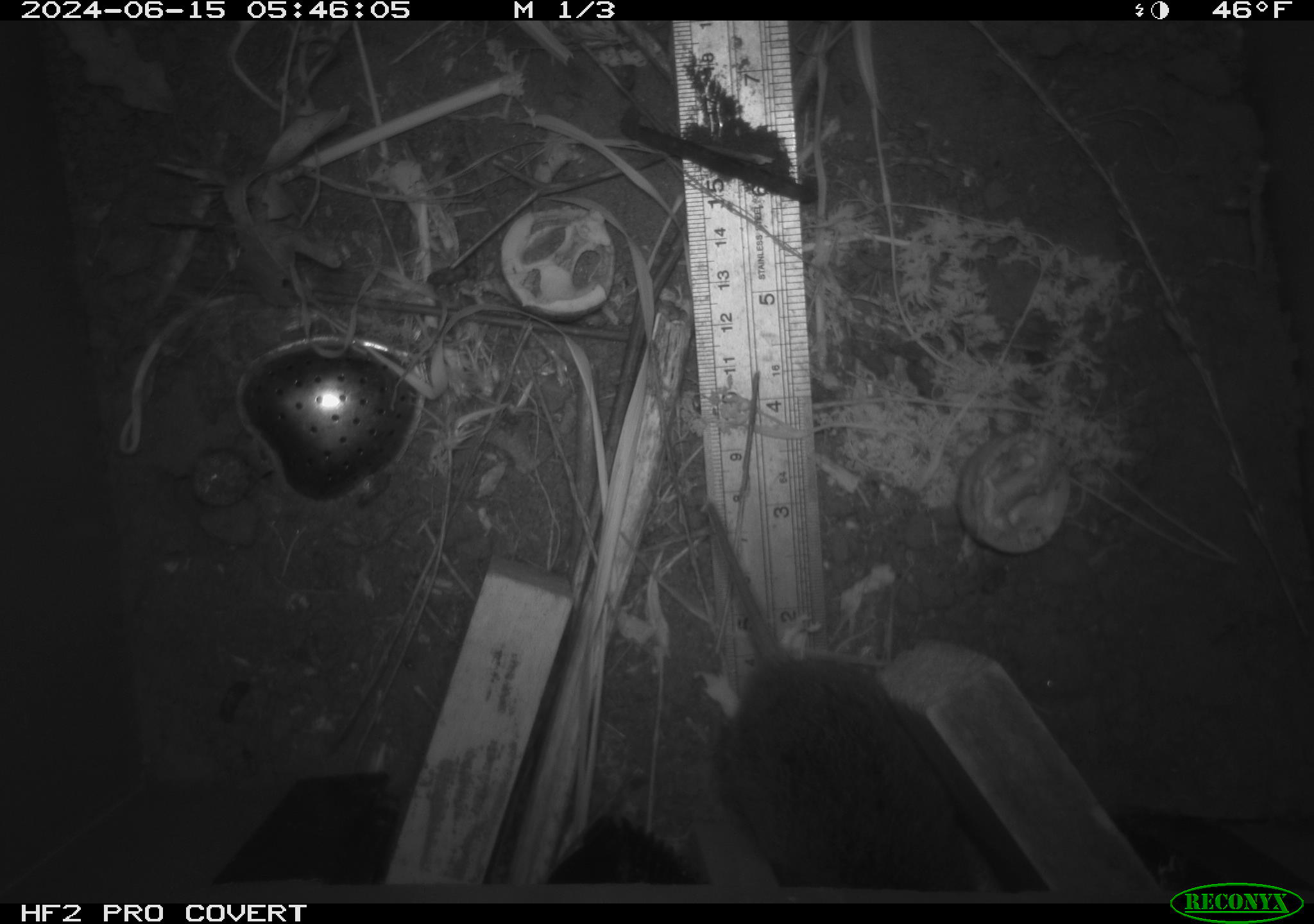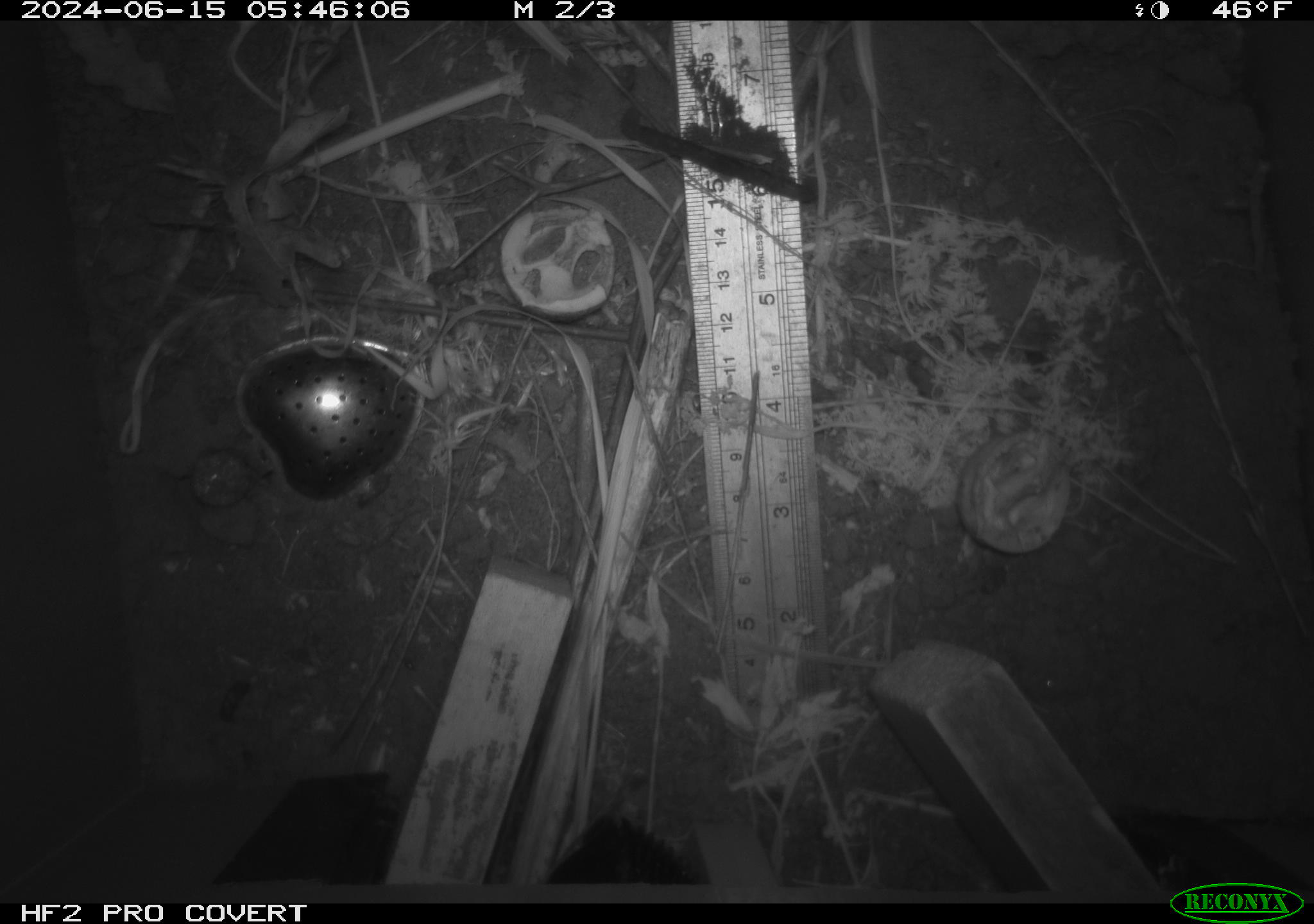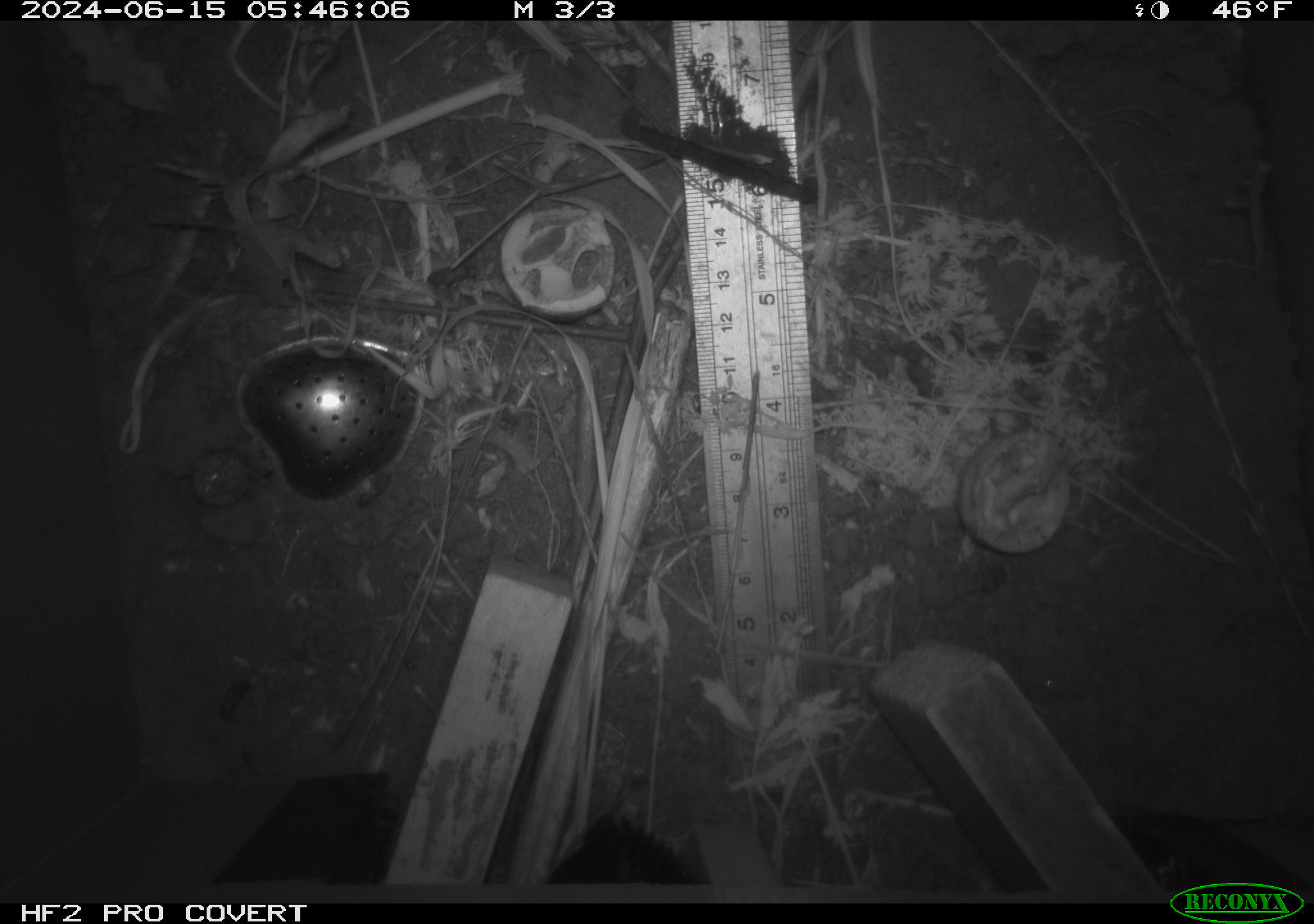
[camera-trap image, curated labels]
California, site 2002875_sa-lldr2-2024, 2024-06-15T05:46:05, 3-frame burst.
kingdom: Animalia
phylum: Chordata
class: Mammalia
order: Rodentia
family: Cricetidae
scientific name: Arvicolinae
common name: voles, lemmings, and muskrats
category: arvicolinae subfamily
Arvicolinae subfamily (voles, lemmings, and muskrats) (Arvicolinae).